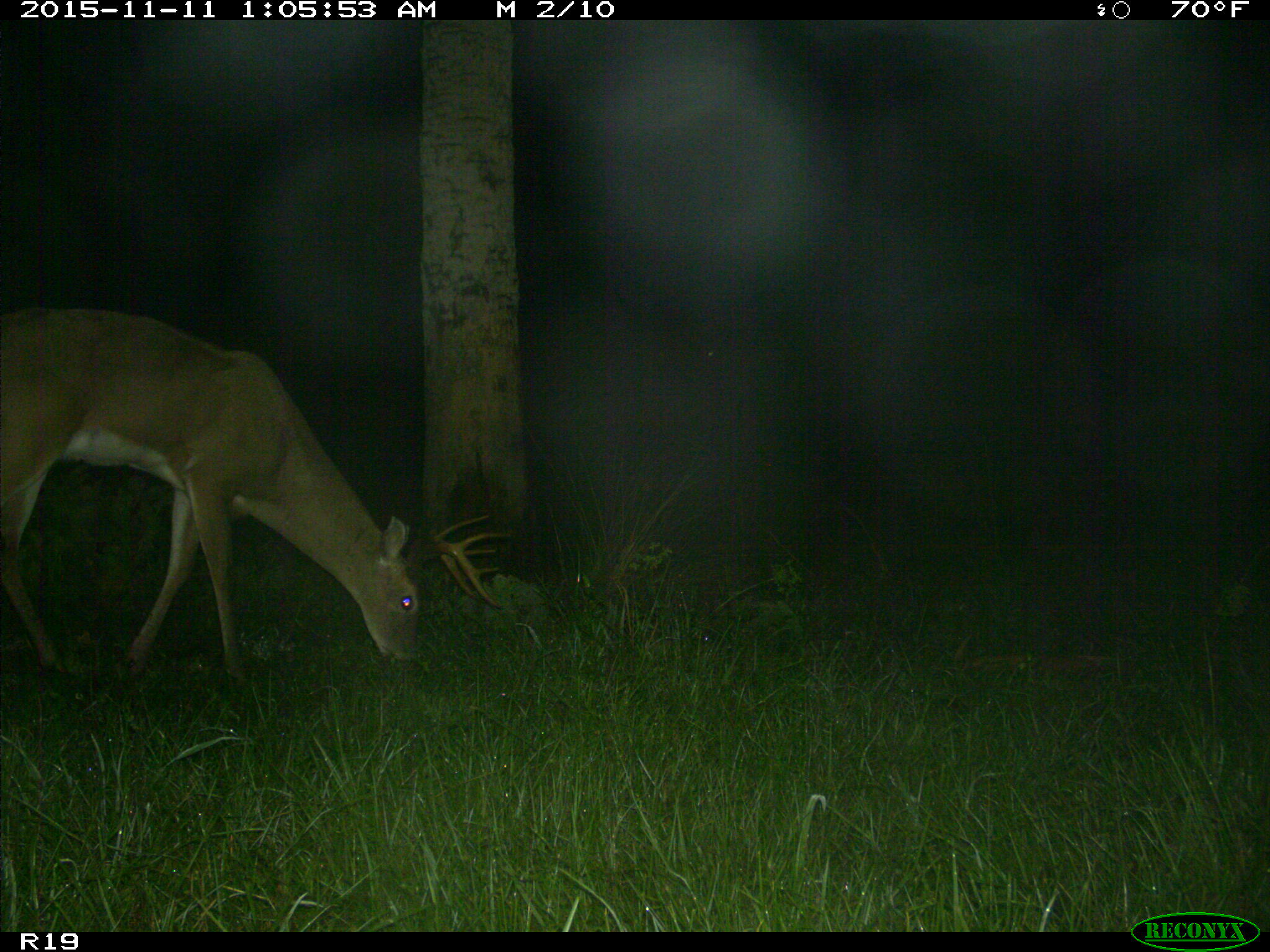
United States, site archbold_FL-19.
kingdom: Animalia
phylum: Chordata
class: Mammalia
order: Artiodactyla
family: Cervidae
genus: Odocoileus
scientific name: Odocoileus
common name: deer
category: unidentified deer